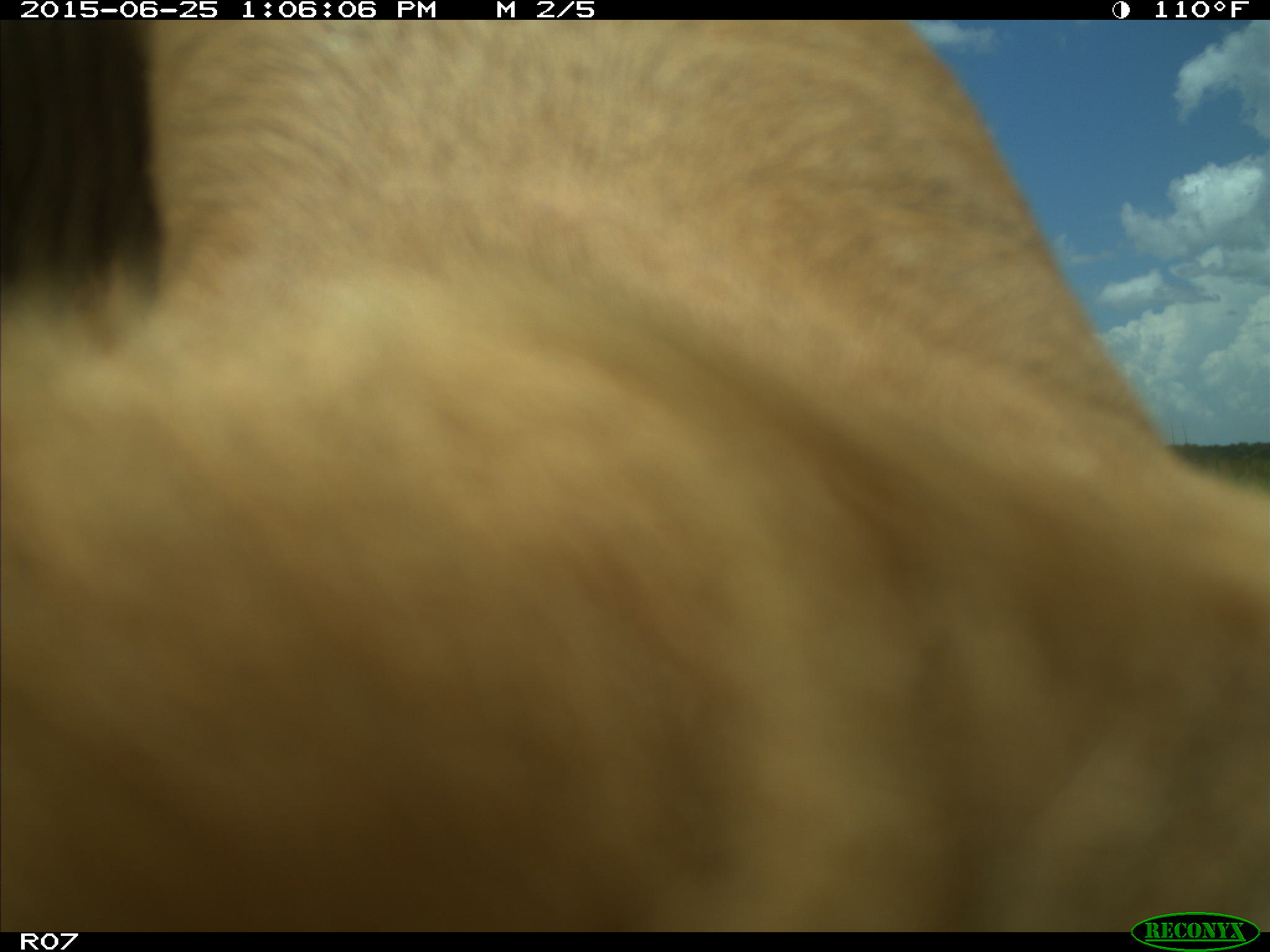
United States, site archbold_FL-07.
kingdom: Animalia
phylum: Chordata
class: Mammalia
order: Artiodactyla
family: Bovidae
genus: Bos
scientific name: Bos taurus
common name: domestic cow